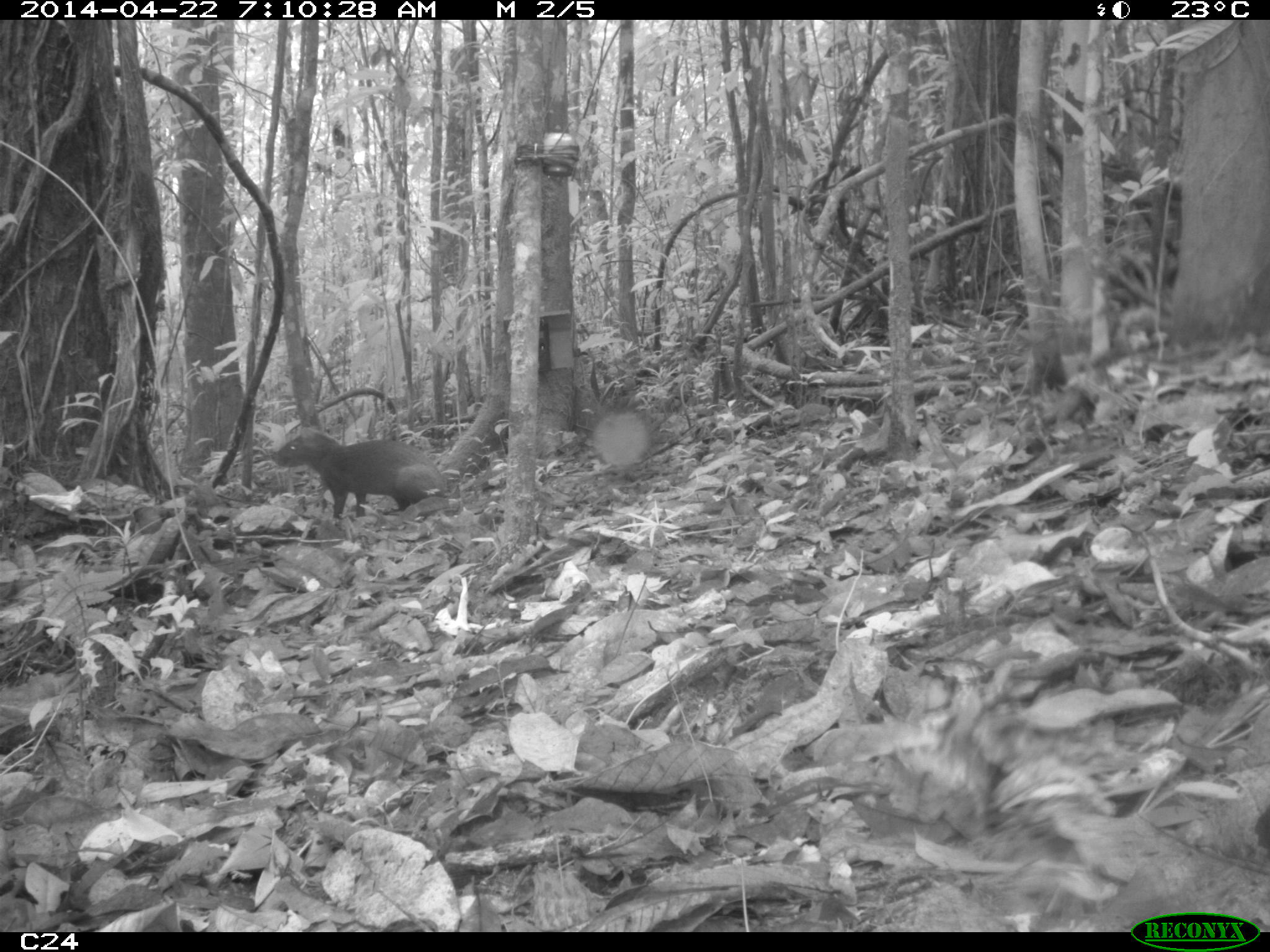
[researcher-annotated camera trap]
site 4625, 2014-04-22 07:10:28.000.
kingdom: Animalia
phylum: Chordata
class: Mammalia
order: Rodentia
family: Dasyproctidae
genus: Dasyprocta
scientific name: Dasyprocta leporina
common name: red-rumped agouti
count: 1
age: adult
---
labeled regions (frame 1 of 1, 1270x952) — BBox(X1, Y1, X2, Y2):
dasyprocta leporina: BBox(267, 423, 444, 522)